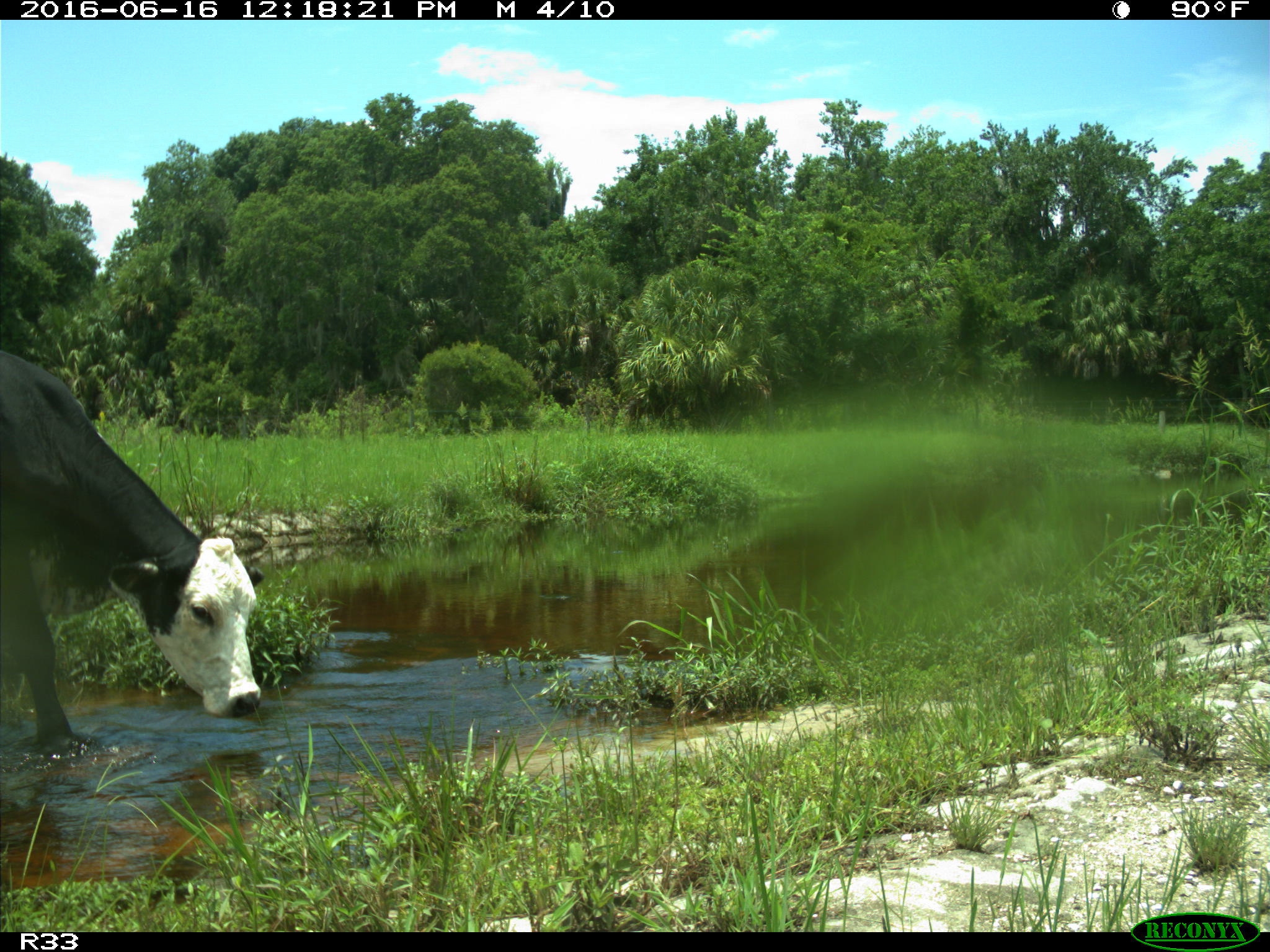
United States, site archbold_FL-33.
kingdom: Animalia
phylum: Chordata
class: Mammalia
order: Artiodactyla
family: Bovidae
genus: Bos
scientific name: Bos taurus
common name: domestic cow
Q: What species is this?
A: Bos taurus (domestic cow).